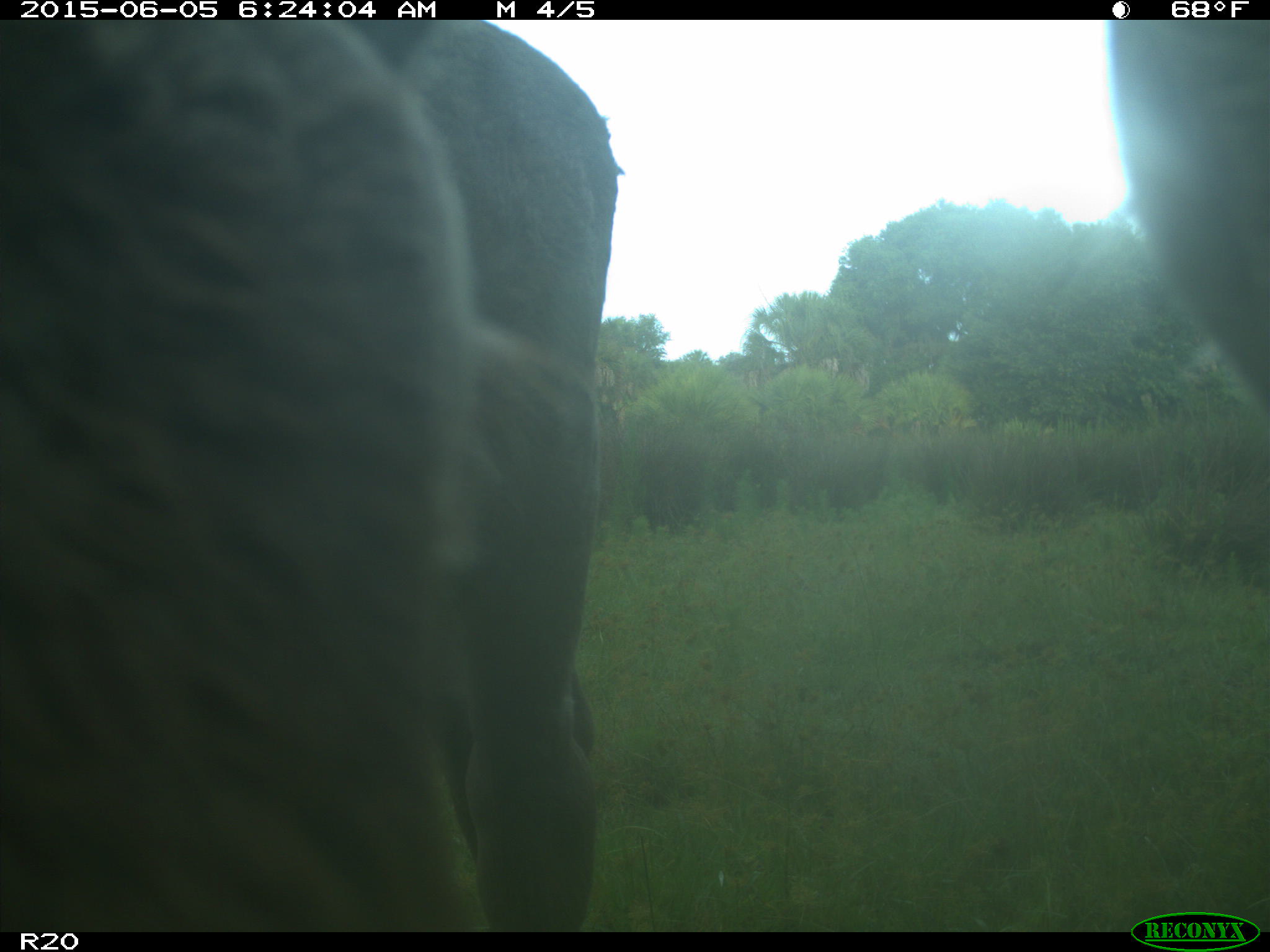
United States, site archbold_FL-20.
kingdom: Animalia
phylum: Chordata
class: Mammalia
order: Artiodactyla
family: Bovidae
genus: Bos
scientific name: Bos taurus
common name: domestic cow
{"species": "Bos taurus (domestic cow)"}